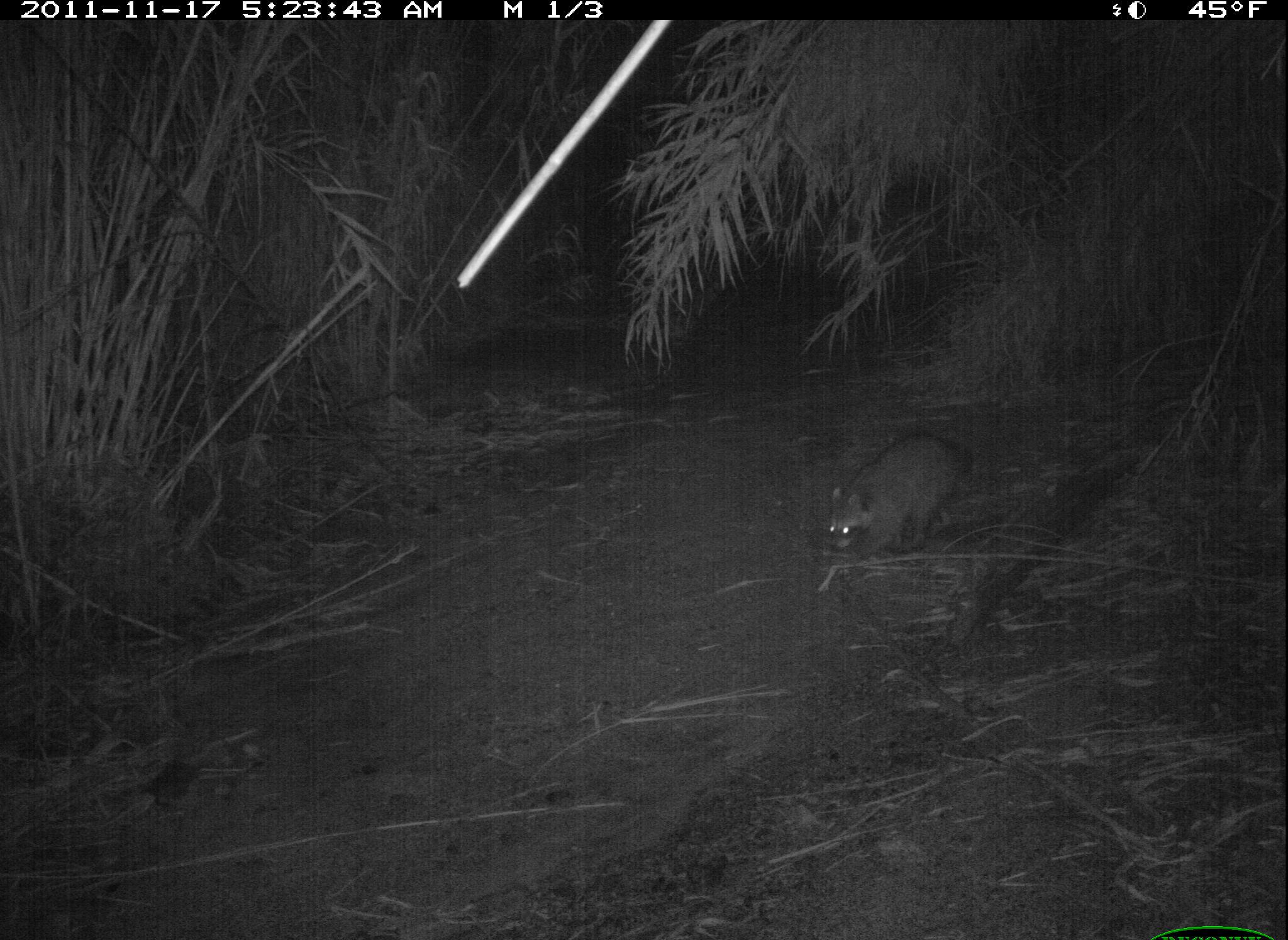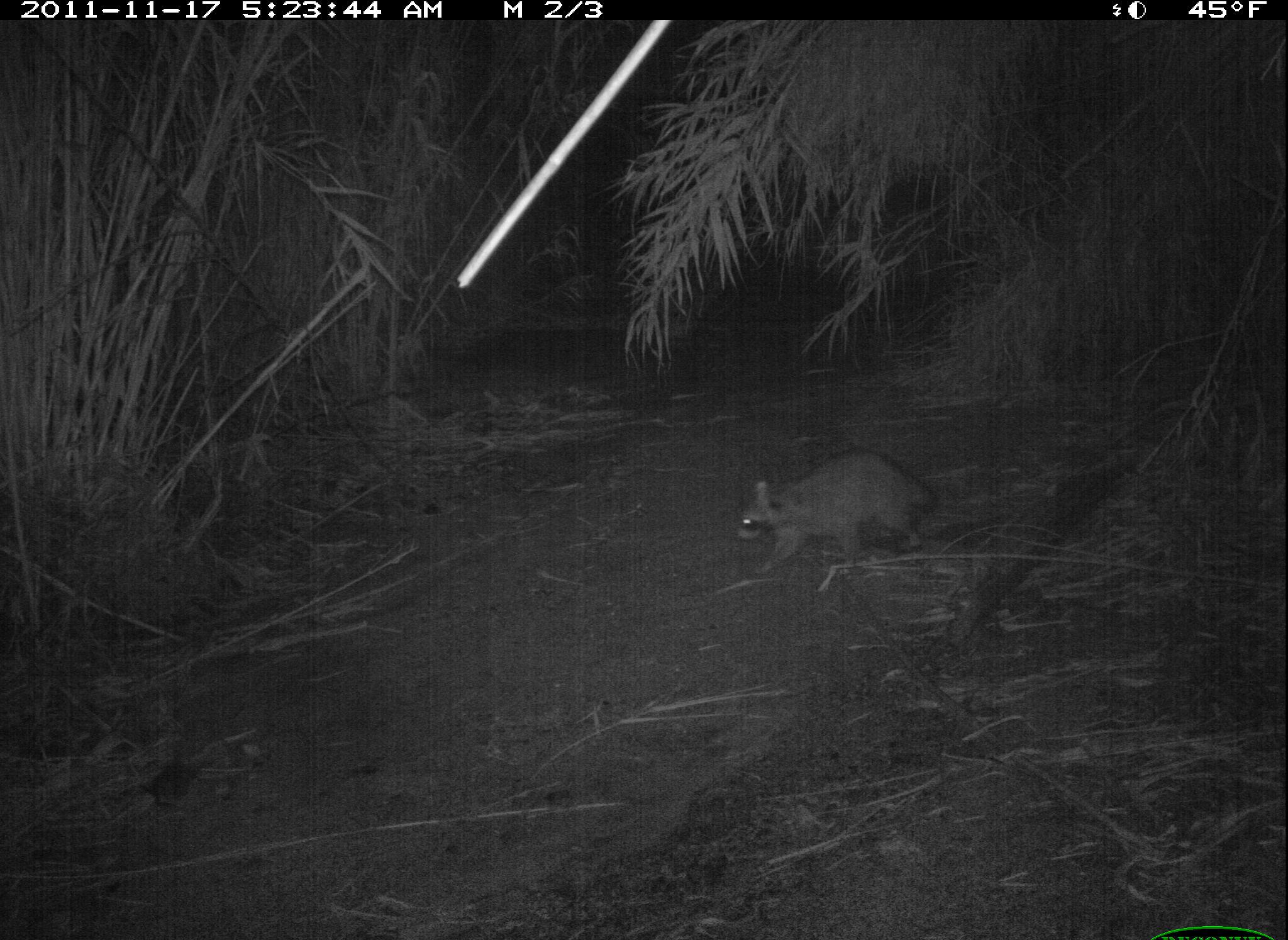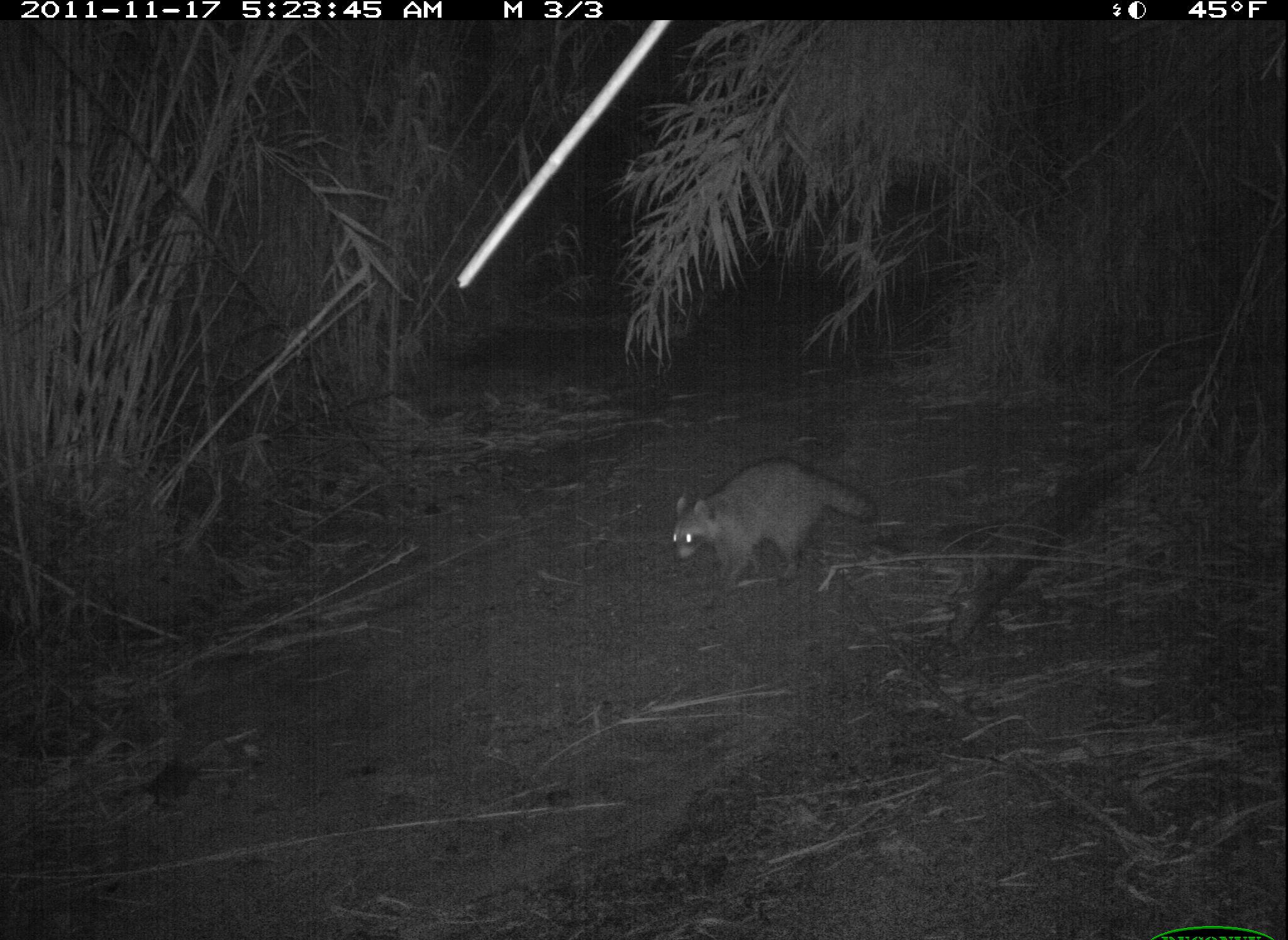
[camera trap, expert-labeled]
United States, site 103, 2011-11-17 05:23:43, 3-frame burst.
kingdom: Animalia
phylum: Chordata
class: Mammalia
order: Carnivora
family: Procyonidae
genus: Procyon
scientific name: Procyon lotor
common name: raccoon